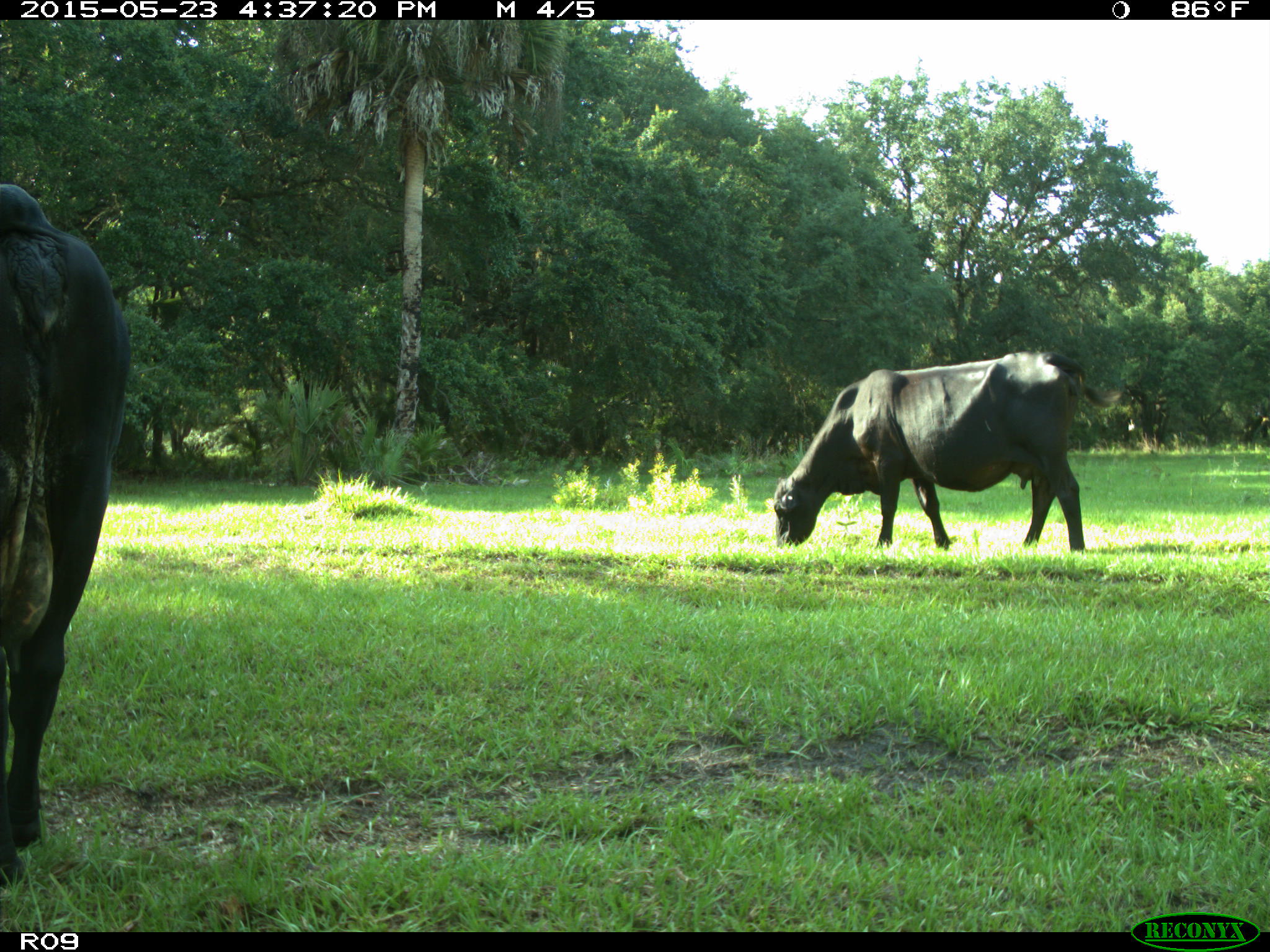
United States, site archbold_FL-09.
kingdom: Animalia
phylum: Chordata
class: Mammalia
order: Artiodactyla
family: Bovidae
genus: Bos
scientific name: Bos taurus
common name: domestic cow